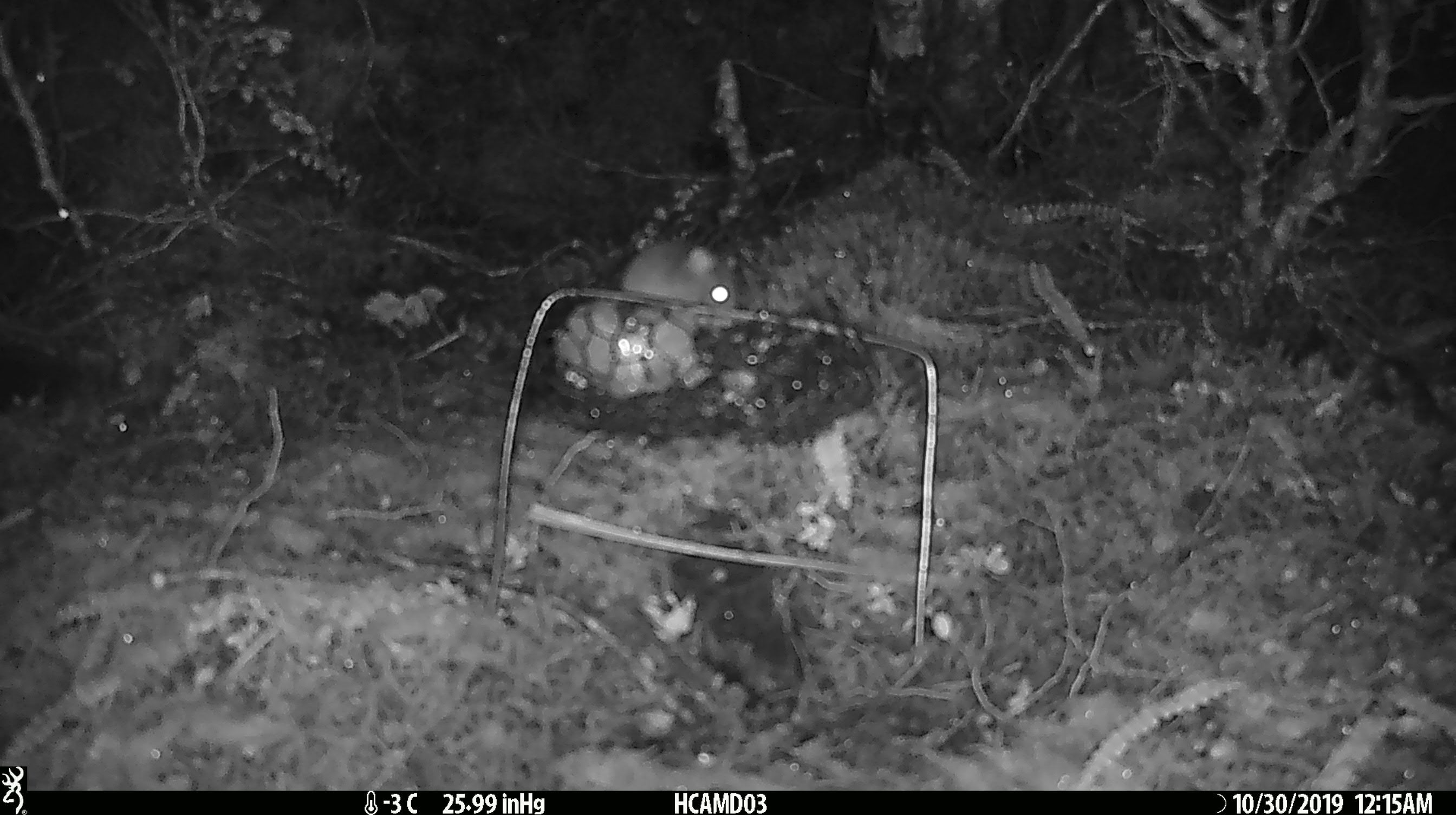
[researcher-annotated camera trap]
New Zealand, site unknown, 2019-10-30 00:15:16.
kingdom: Animalia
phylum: Chordata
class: Mammalia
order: Rodentia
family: Muridae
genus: Mus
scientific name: Mus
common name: mouse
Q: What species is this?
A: Mouse (Mus).